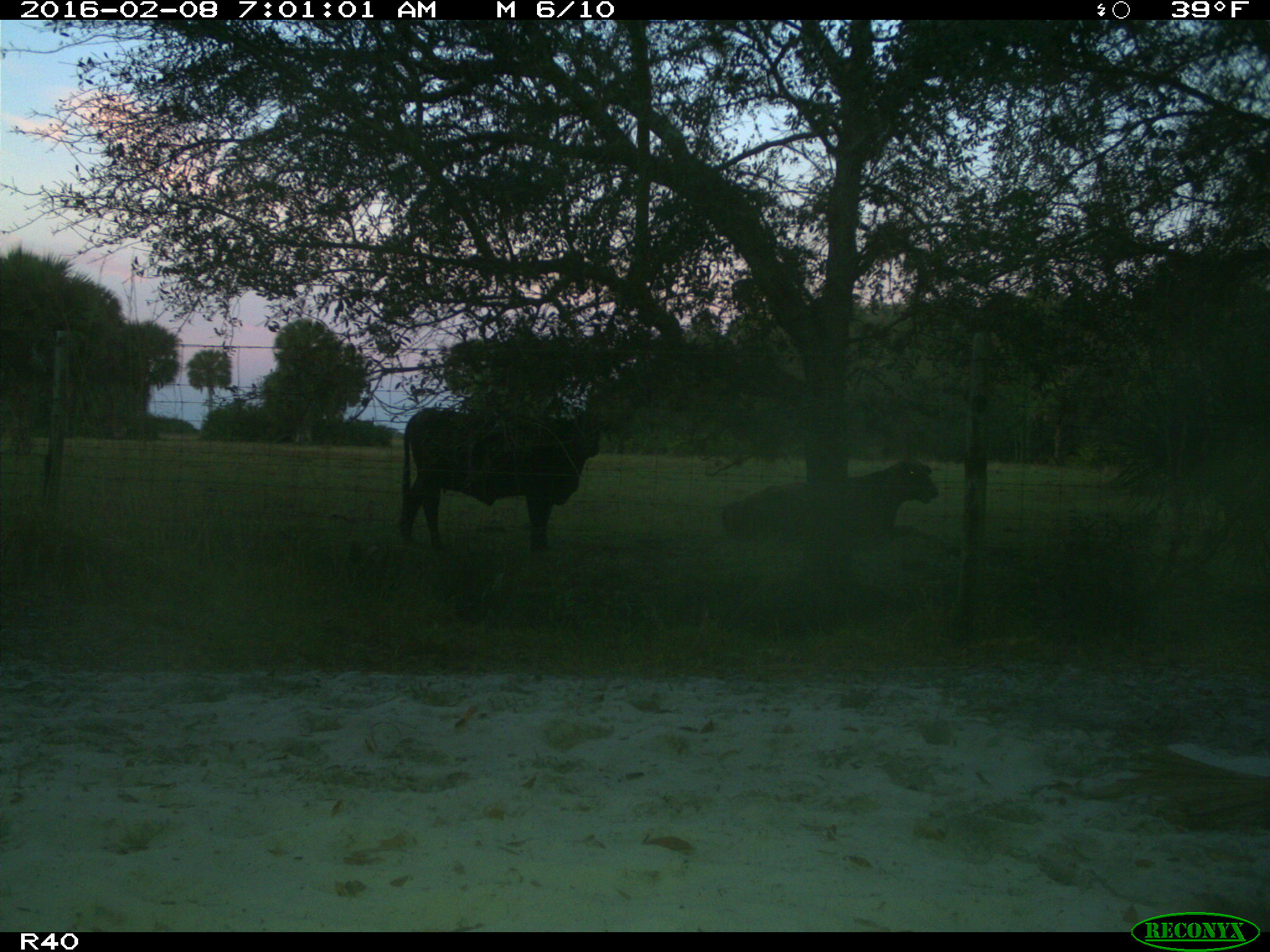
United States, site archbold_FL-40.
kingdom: Animalia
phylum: Chordata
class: Mammalia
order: Artiodactyla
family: Bovidae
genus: Bos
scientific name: Bos taurus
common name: domestic cow